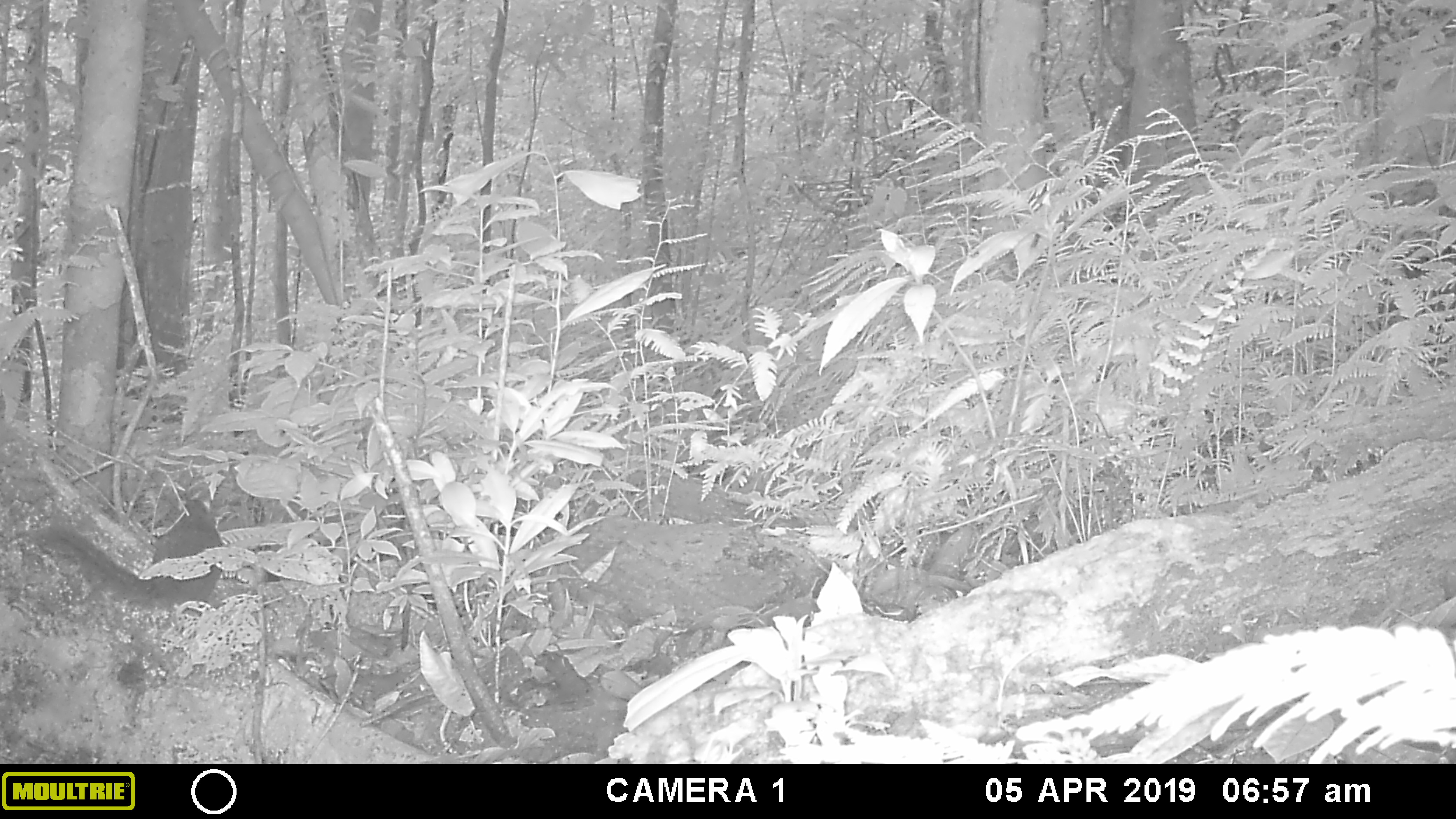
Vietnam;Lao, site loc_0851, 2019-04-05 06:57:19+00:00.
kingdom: Animalia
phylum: Chordata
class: Mammalia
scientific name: Mammalia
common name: mammal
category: unidentified small mammal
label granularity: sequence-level